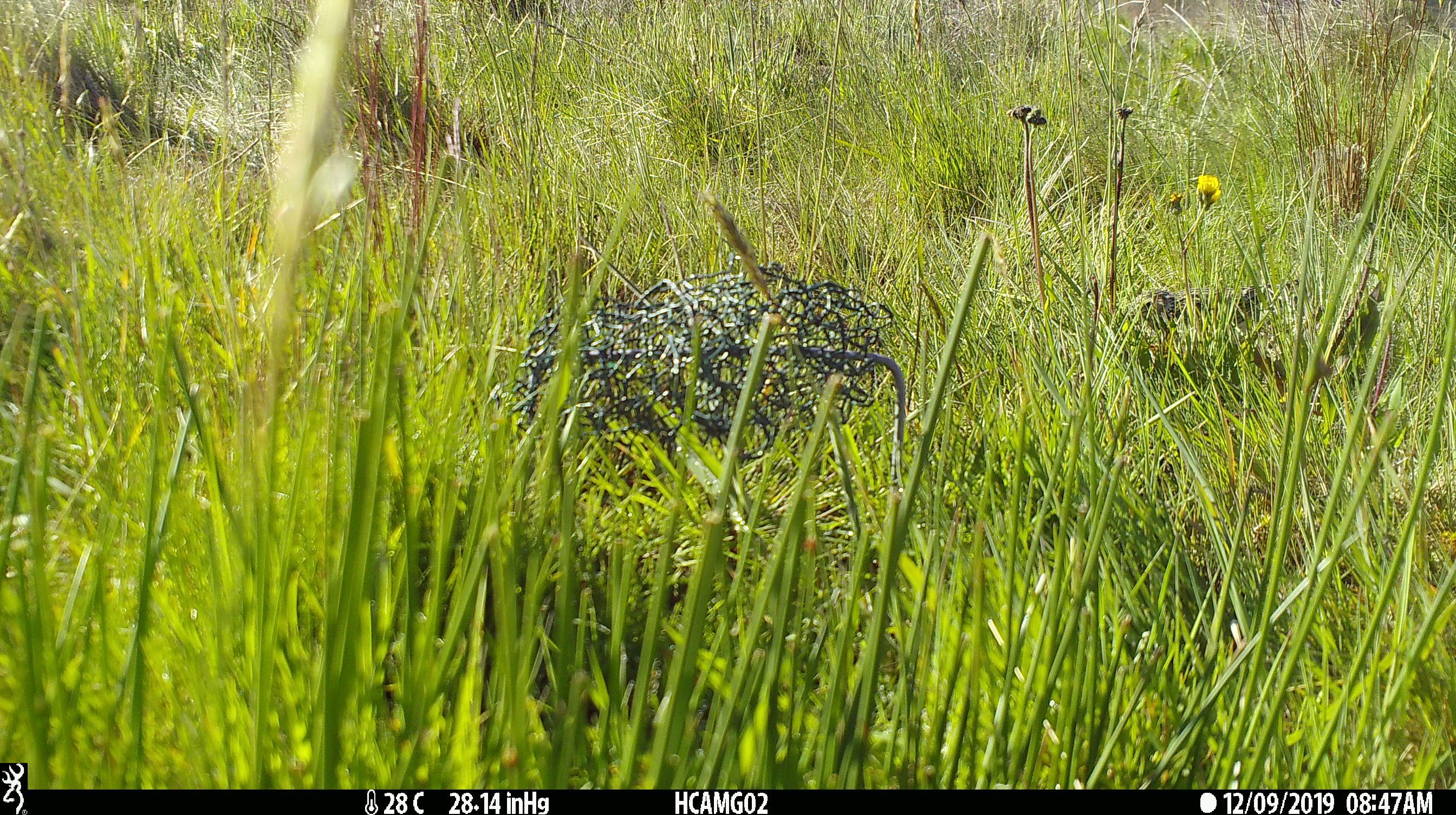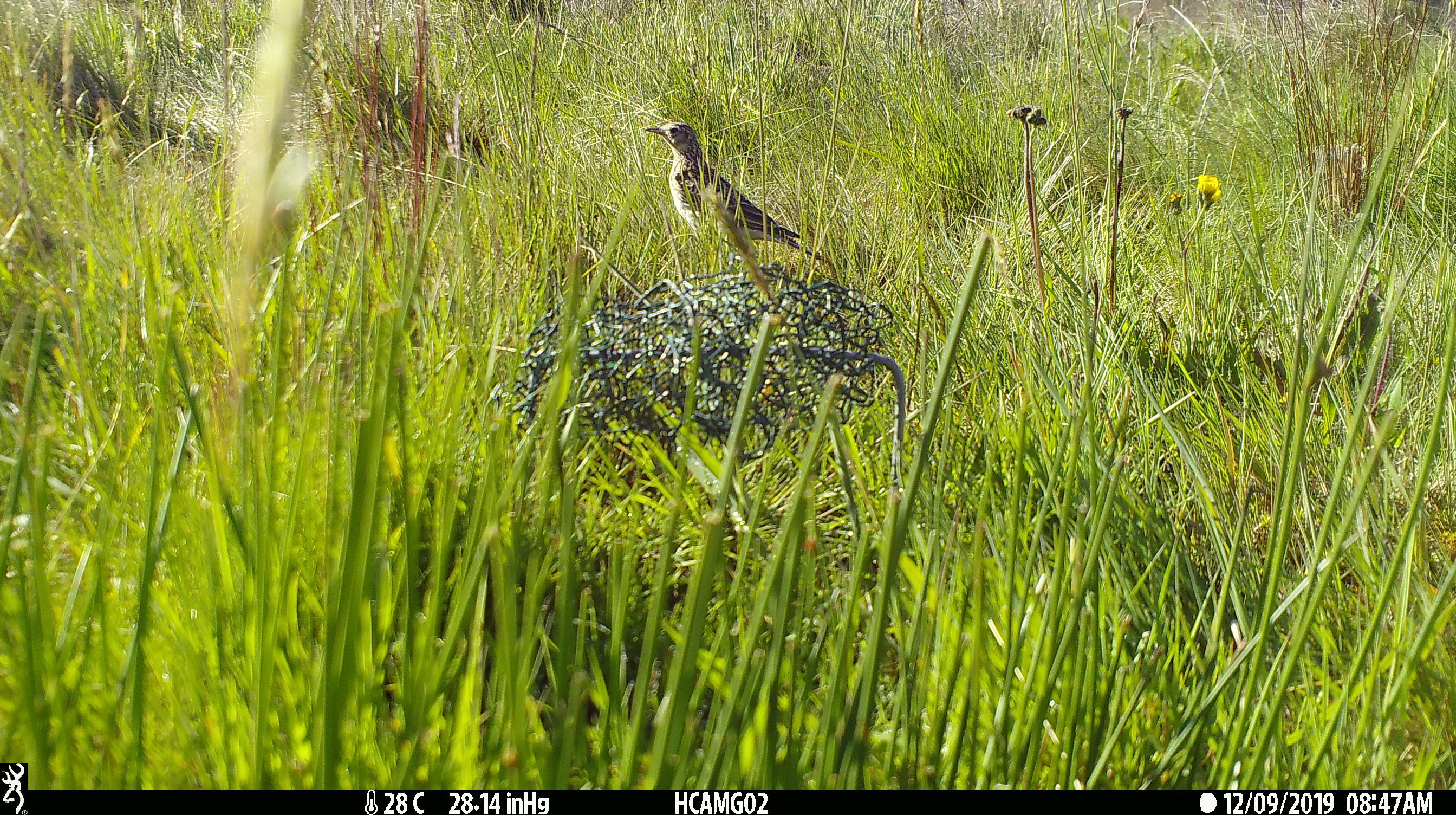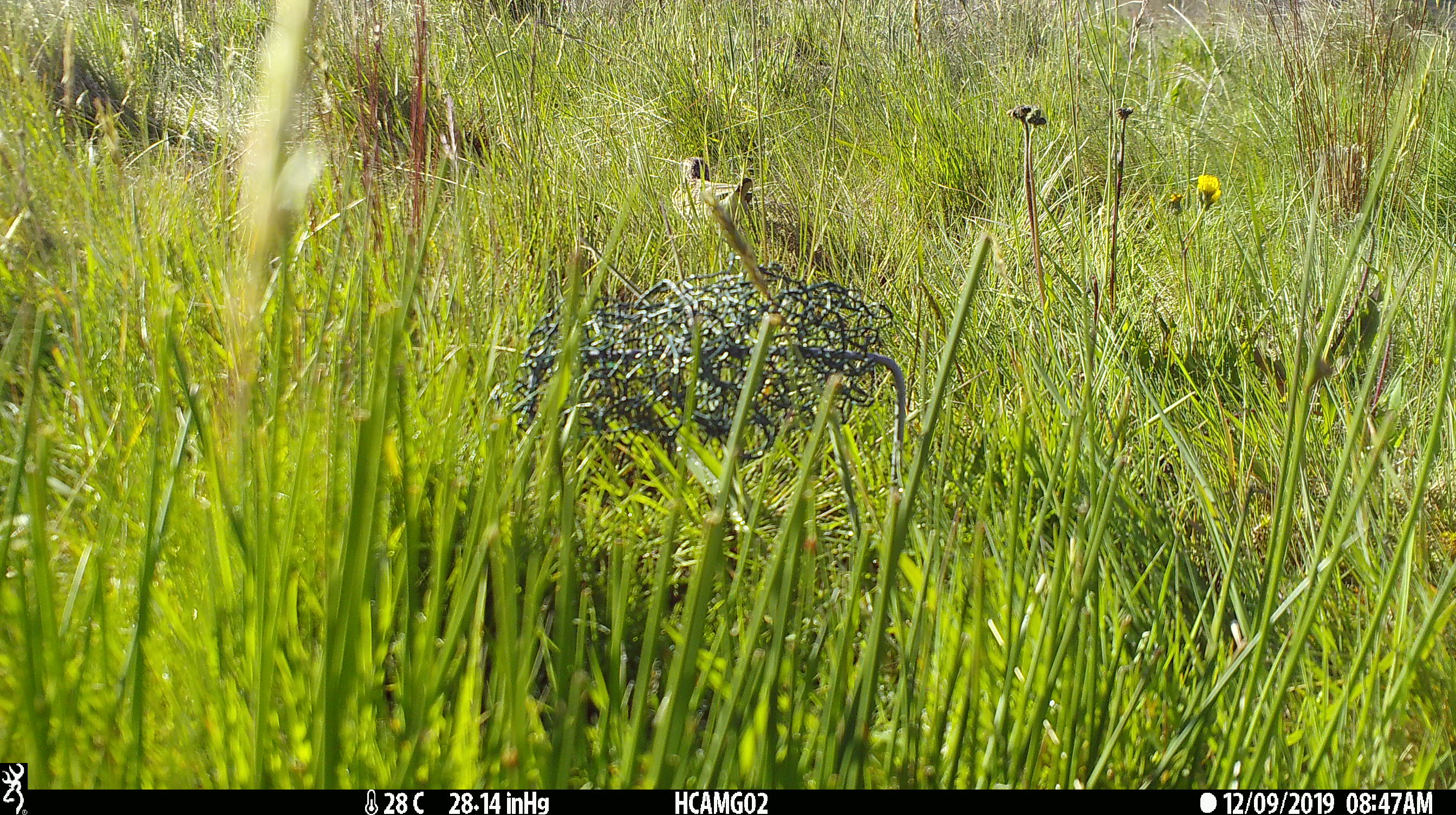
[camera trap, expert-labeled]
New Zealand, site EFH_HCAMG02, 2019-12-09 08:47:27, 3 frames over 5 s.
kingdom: Animalia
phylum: Chordata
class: Aves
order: Passeriformes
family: Motacillidae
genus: Anthus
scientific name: Anthus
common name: pipit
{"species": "pipit (Anthus)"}